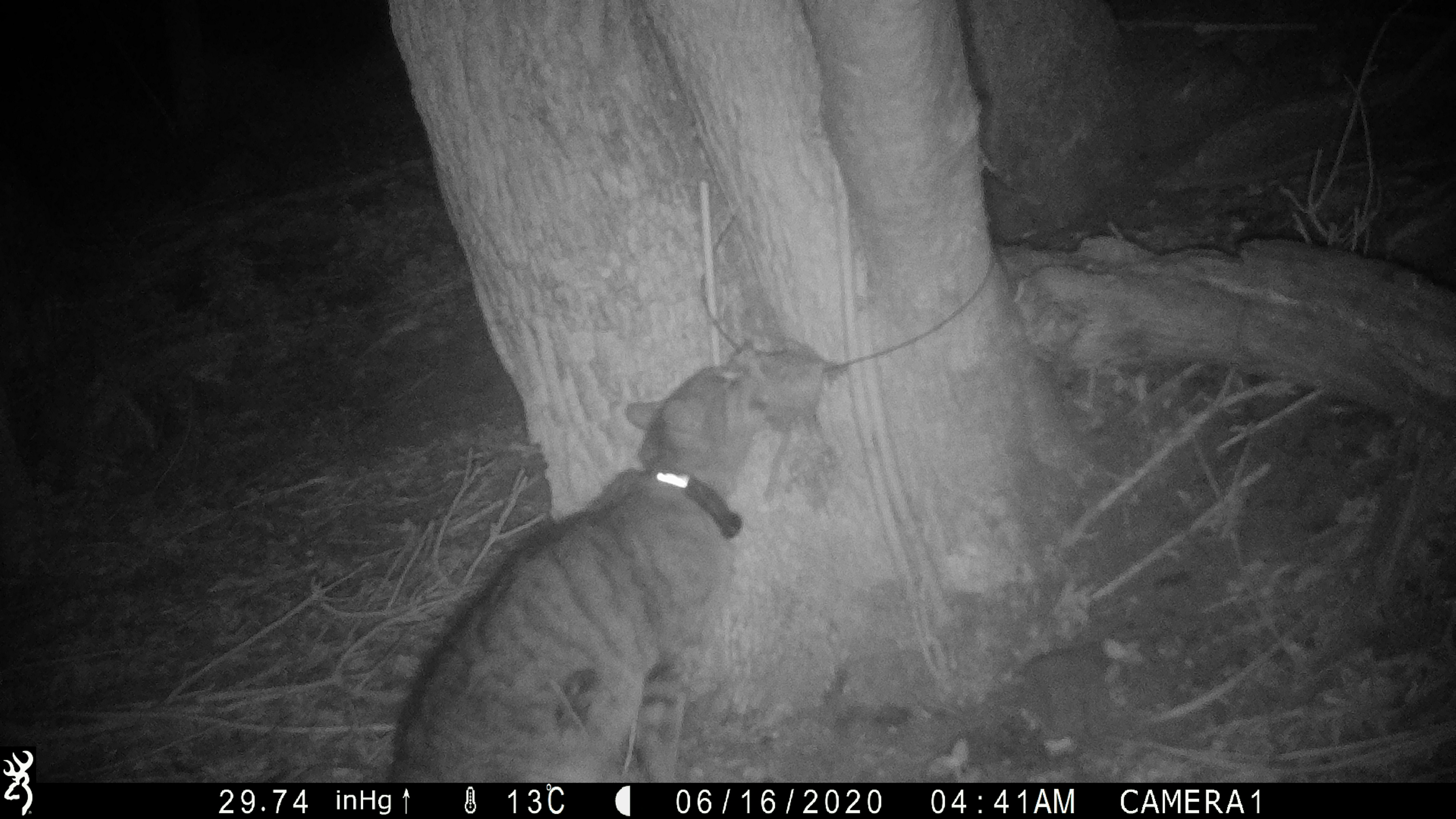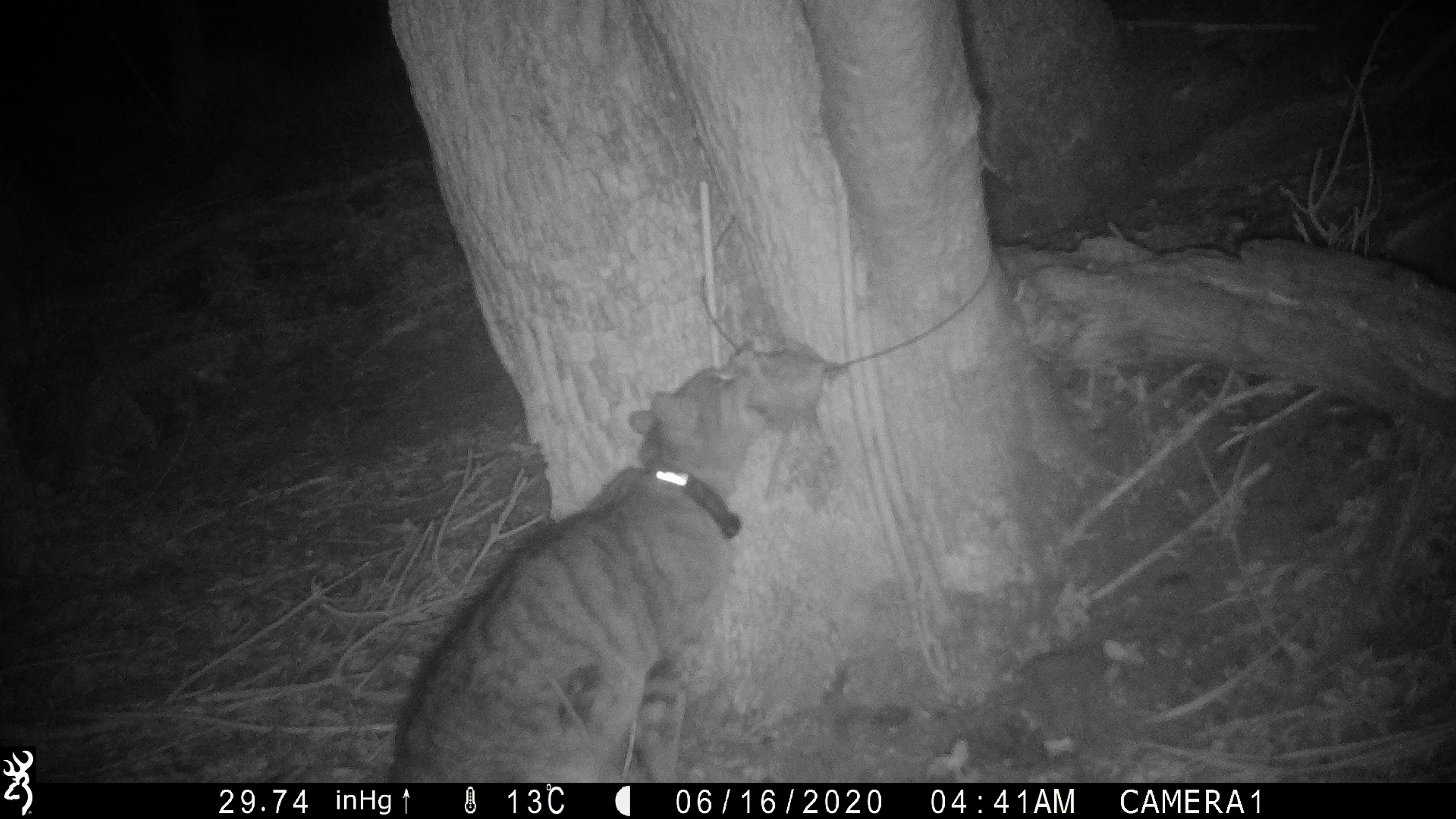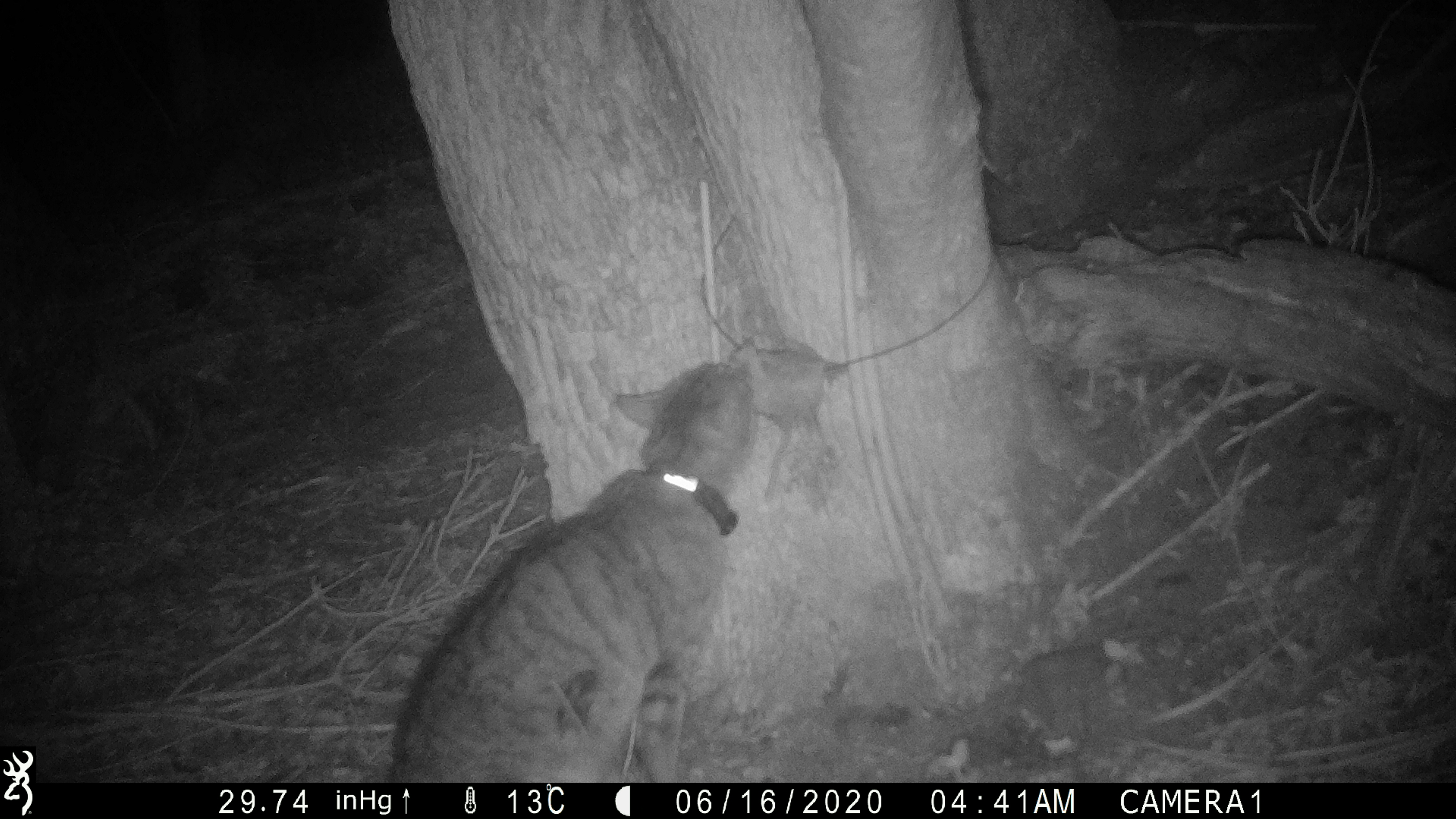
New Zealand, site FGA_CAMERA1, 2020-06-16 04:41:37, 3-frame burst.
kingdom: Animalia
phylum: Chordata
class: Mammalia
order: Carnivora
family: Felidae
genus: Felis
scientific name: Felis catus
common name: domestic cat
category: cat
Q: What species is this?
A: Cat (domestic cat) (Felis catus).